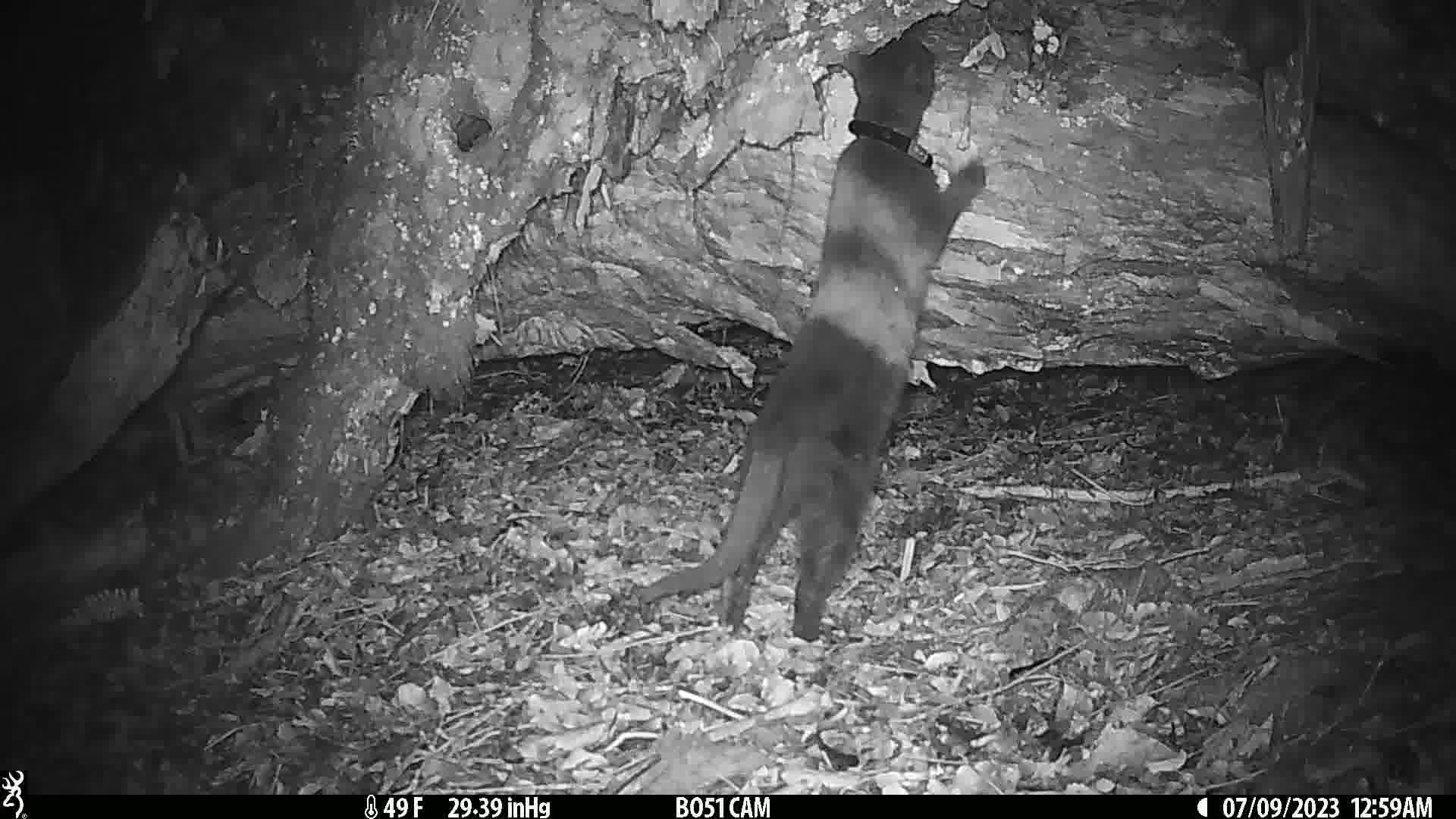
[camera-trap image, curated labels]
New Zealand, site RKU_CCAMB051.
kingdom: Animalia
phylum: Chordata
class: Mammalia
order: Carnivora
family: Felidae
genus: Felis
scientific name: Felis catus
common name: domestic cat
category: cat